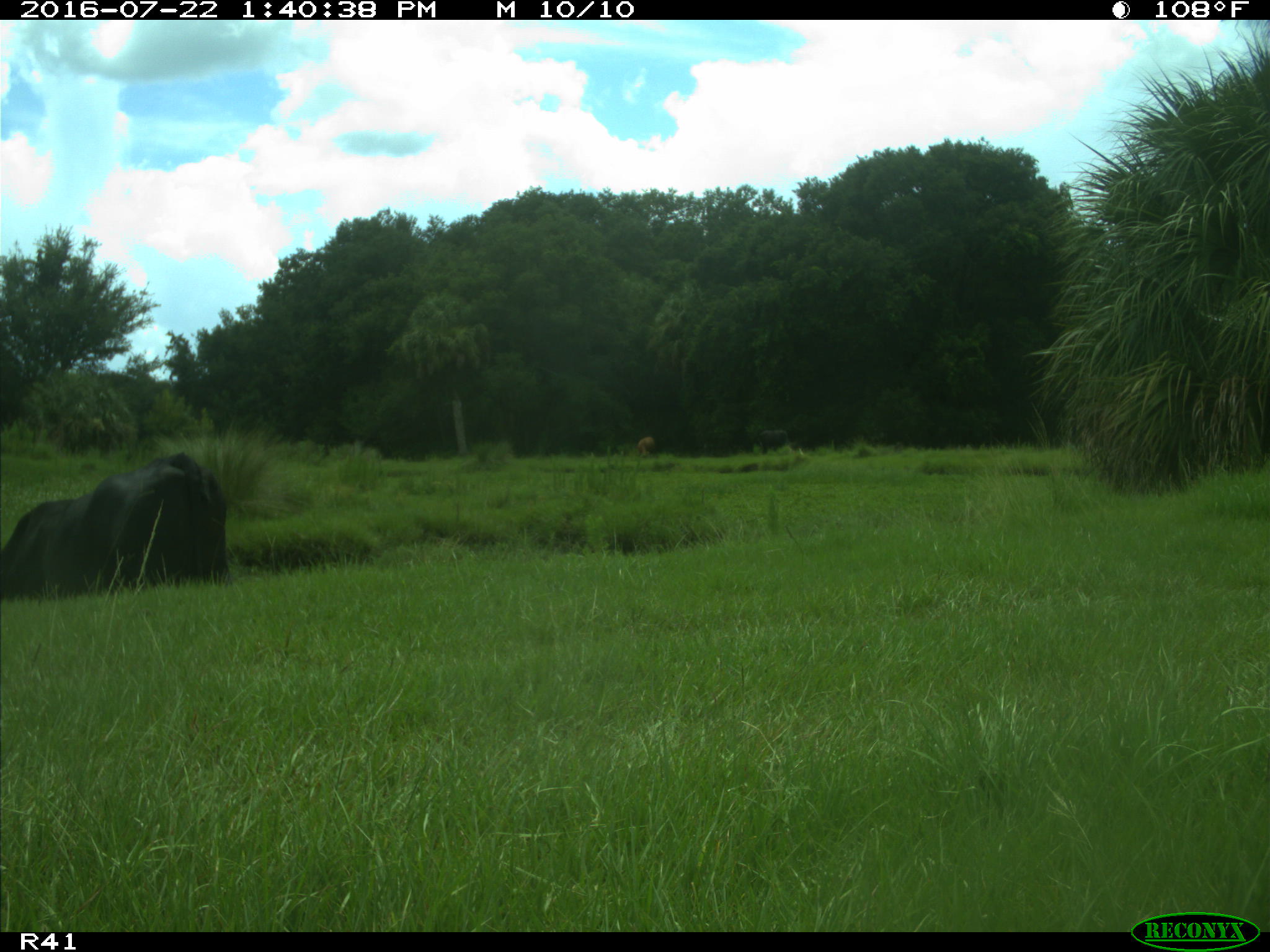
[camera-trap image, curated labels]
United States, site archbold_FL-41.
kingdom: Animalia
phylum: Chordata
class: Mammalia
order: Artiodactyla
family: Bovidae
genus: Bos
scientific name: Bos taurus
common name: domestic cow